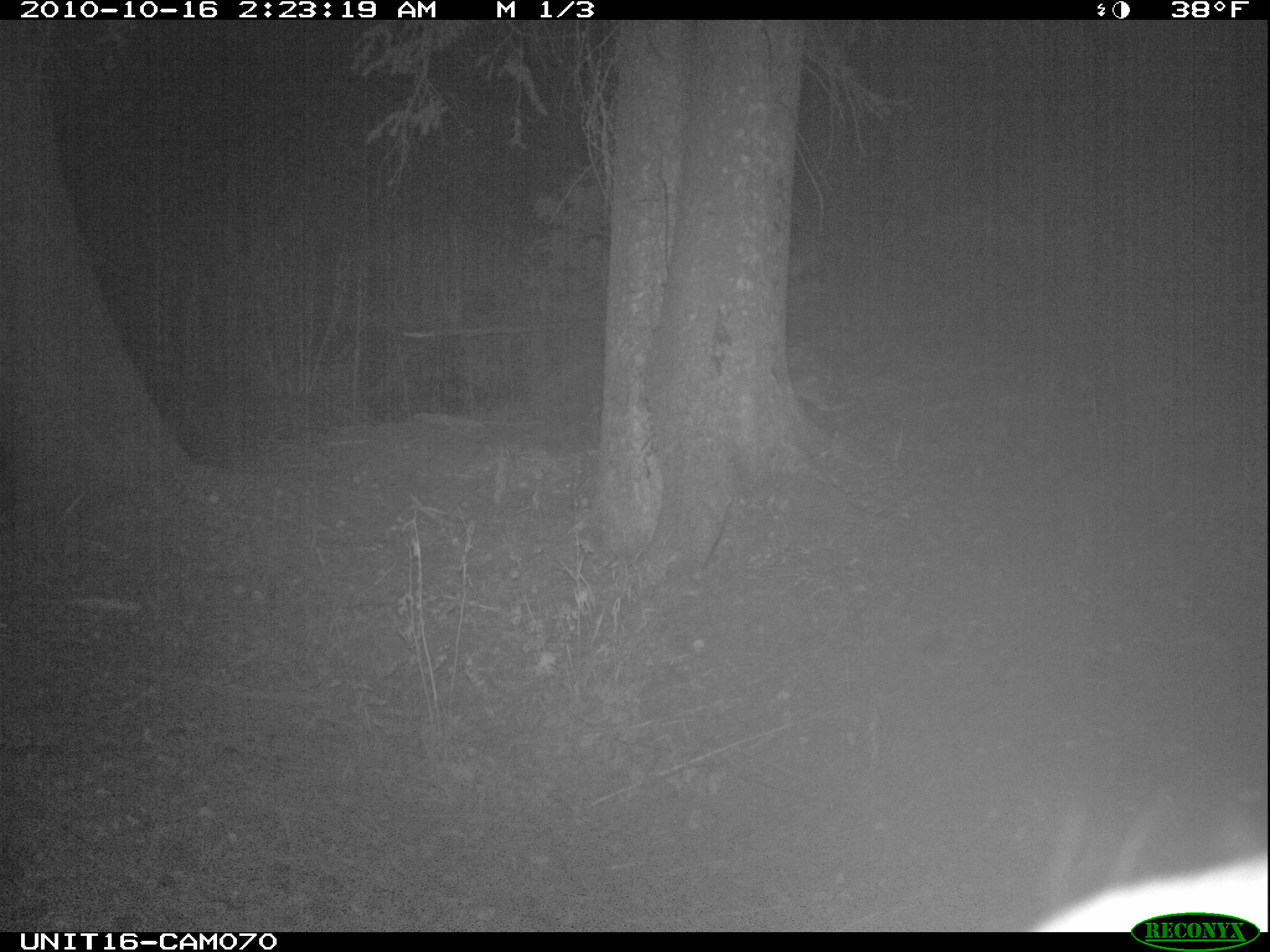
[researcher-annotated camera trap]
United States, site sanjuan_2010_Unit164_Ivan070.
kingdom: Animalia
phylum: Chordata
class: Mammalia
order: Artiodactyla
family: Cervidae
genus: Cervus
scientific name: Cervus elaphus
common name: red deer